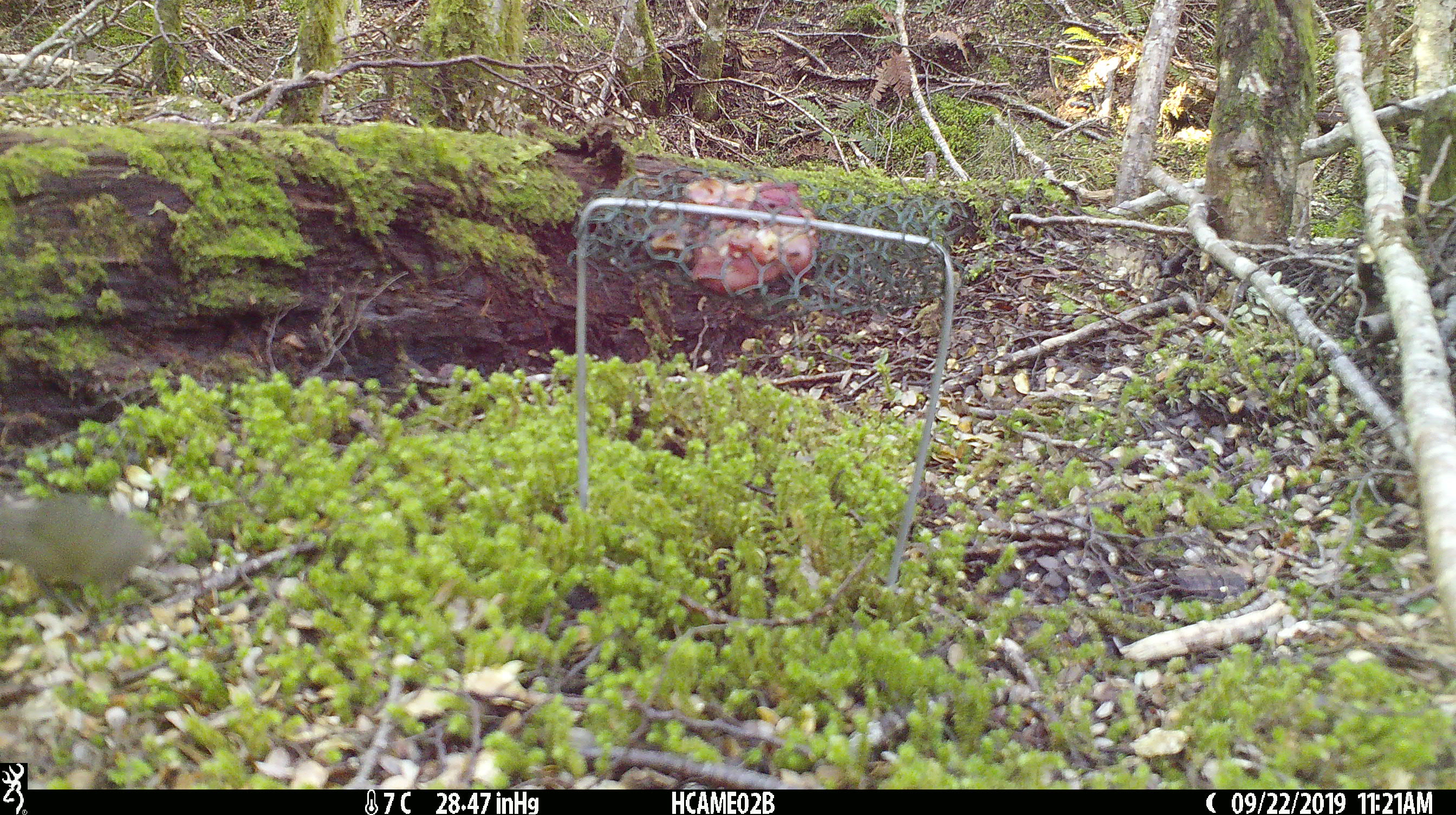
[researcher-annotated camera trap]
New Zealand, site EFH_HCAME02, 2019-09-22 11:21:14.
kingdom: Animalia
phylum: Chordata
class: Mammalia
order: Rodentia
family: Muridae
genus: Mus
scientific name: Mus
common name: mouse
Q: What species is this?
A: Mouse (Mus).